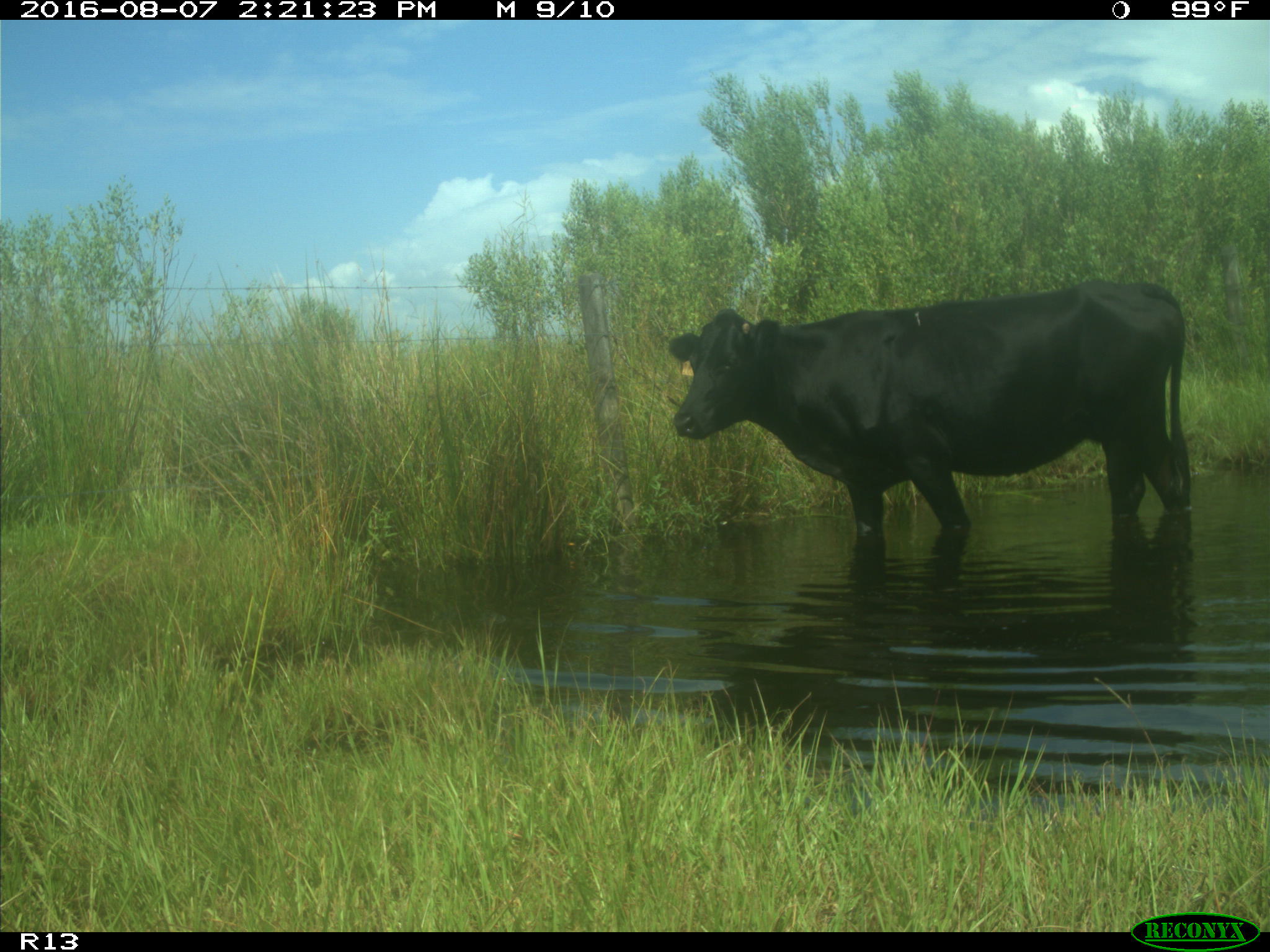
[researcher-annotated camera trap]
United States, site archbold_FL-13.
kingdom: Animalia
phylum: Chordata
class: Mammalia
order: Artiodactyla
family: Bovidae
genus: Bos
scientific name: Bos taurus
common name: domestic cow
Bos taurus (domestic cow).